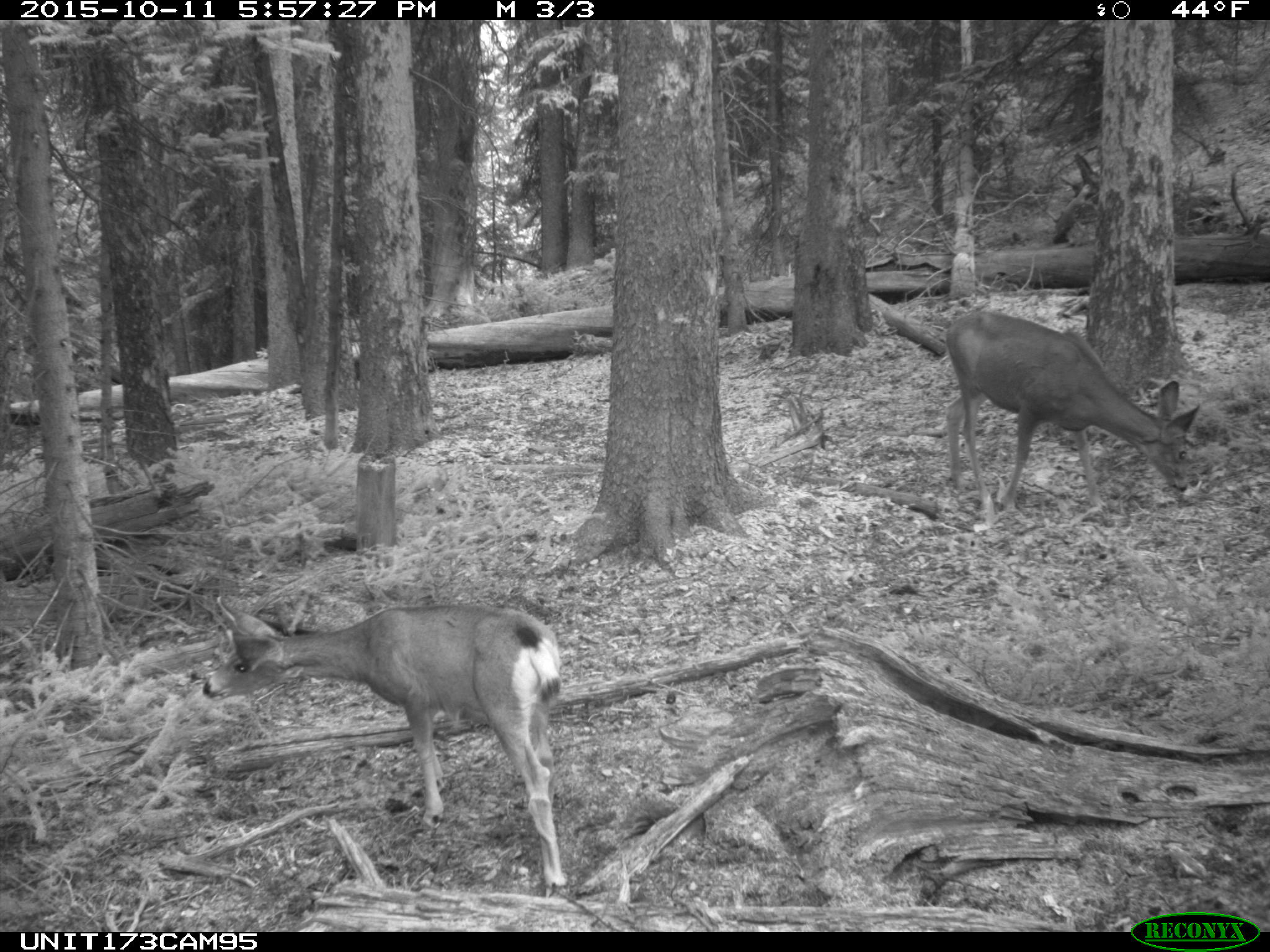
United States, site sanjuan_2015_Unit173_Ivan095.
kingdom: Animalia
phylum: Chordata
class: Mammalia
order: Artiodactyla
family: Cervidae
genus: Odocoileus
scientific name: Odocoileus hemionus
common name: mule deer